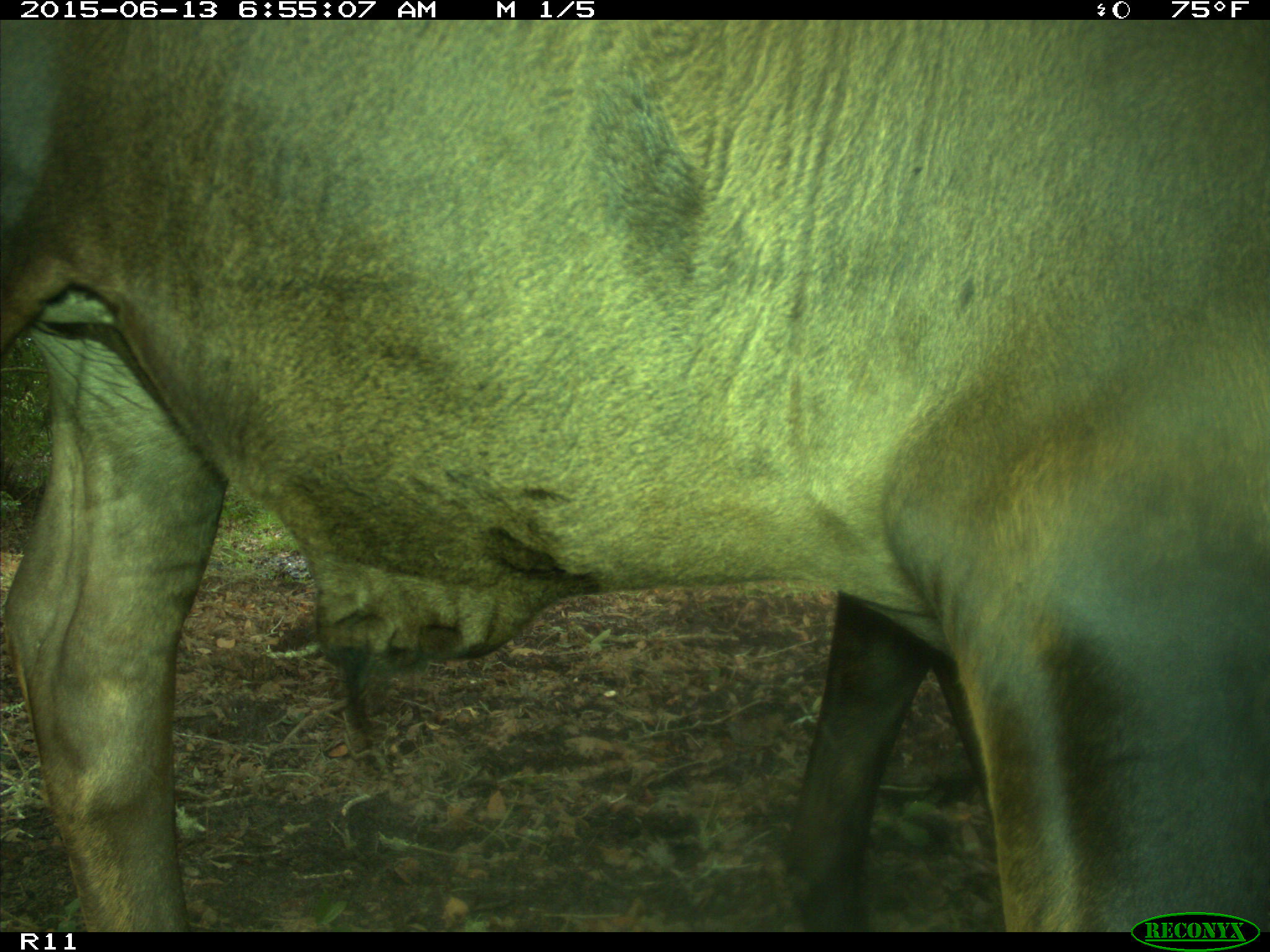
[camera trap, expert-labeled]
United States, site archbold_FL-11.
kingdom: Animalia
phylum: Chordata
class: Mammalia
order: Artiodactyla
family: Bovidae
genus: Bos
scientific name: Bos taurus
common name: domestic cow